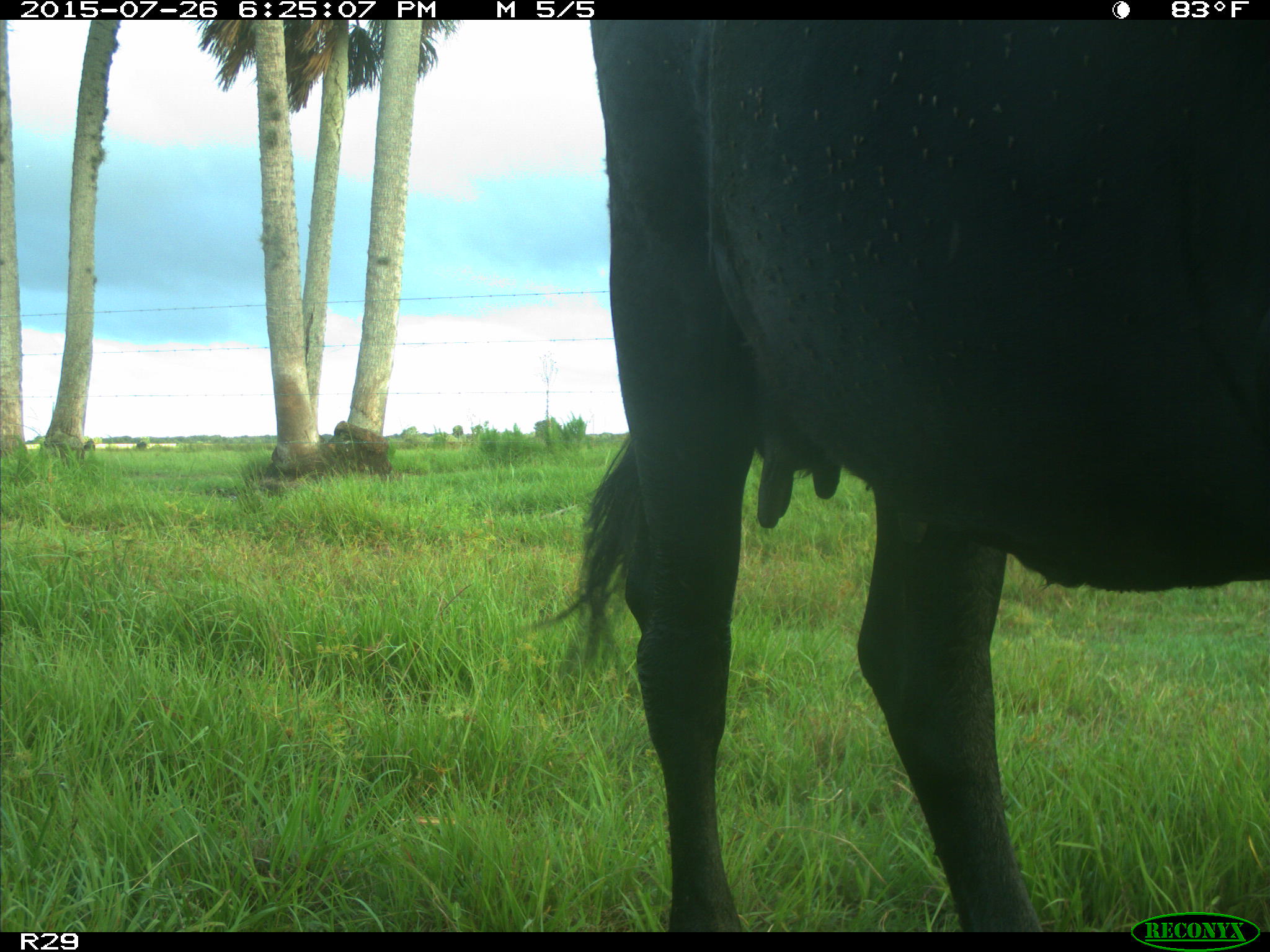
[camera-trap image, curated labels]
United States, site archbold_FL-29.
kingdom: Animalia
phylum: Chordata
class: Mammalia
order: Artiodactyla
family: Bovidae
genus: Bos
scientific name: Bos taurus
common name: domestic cow